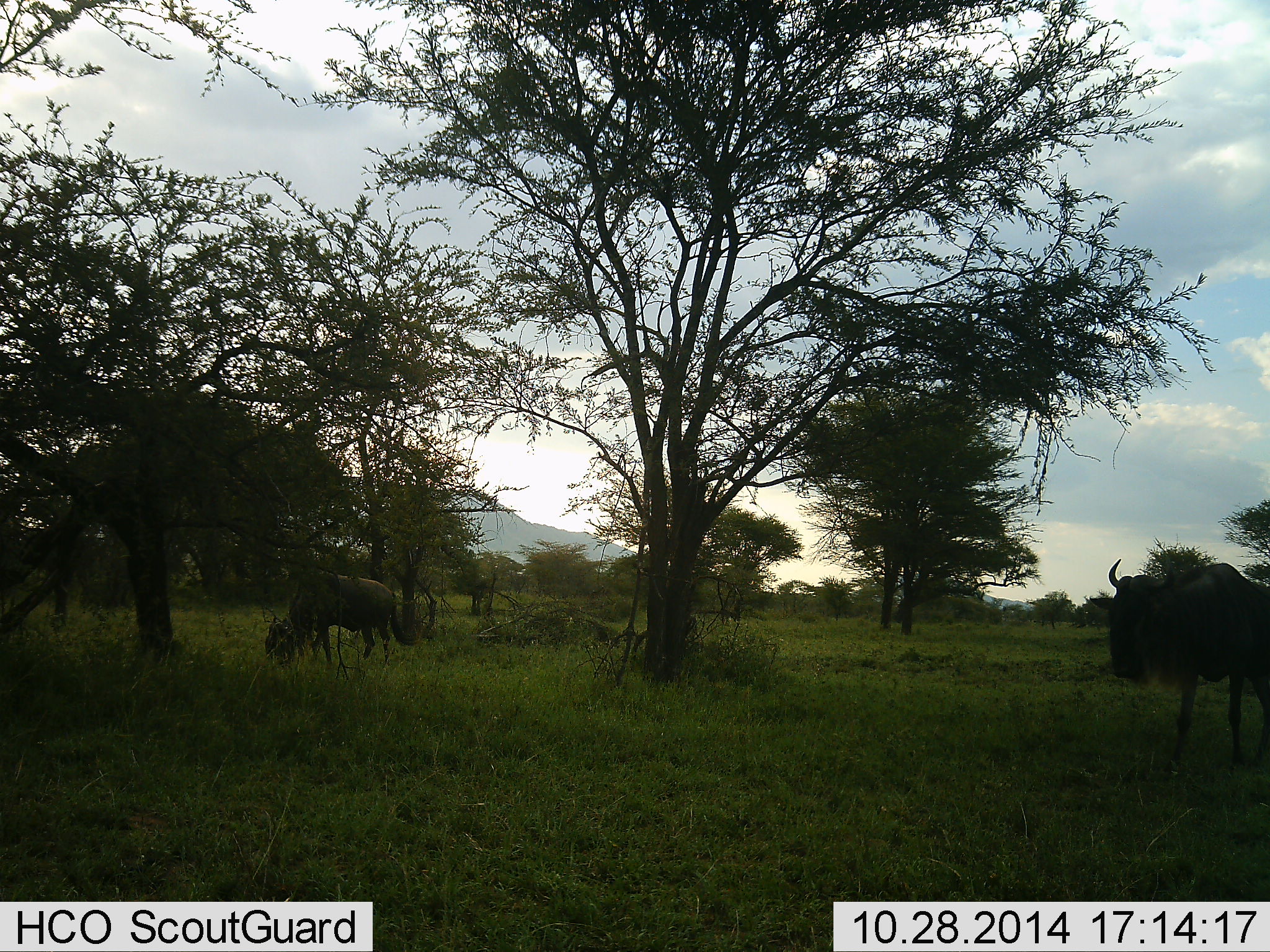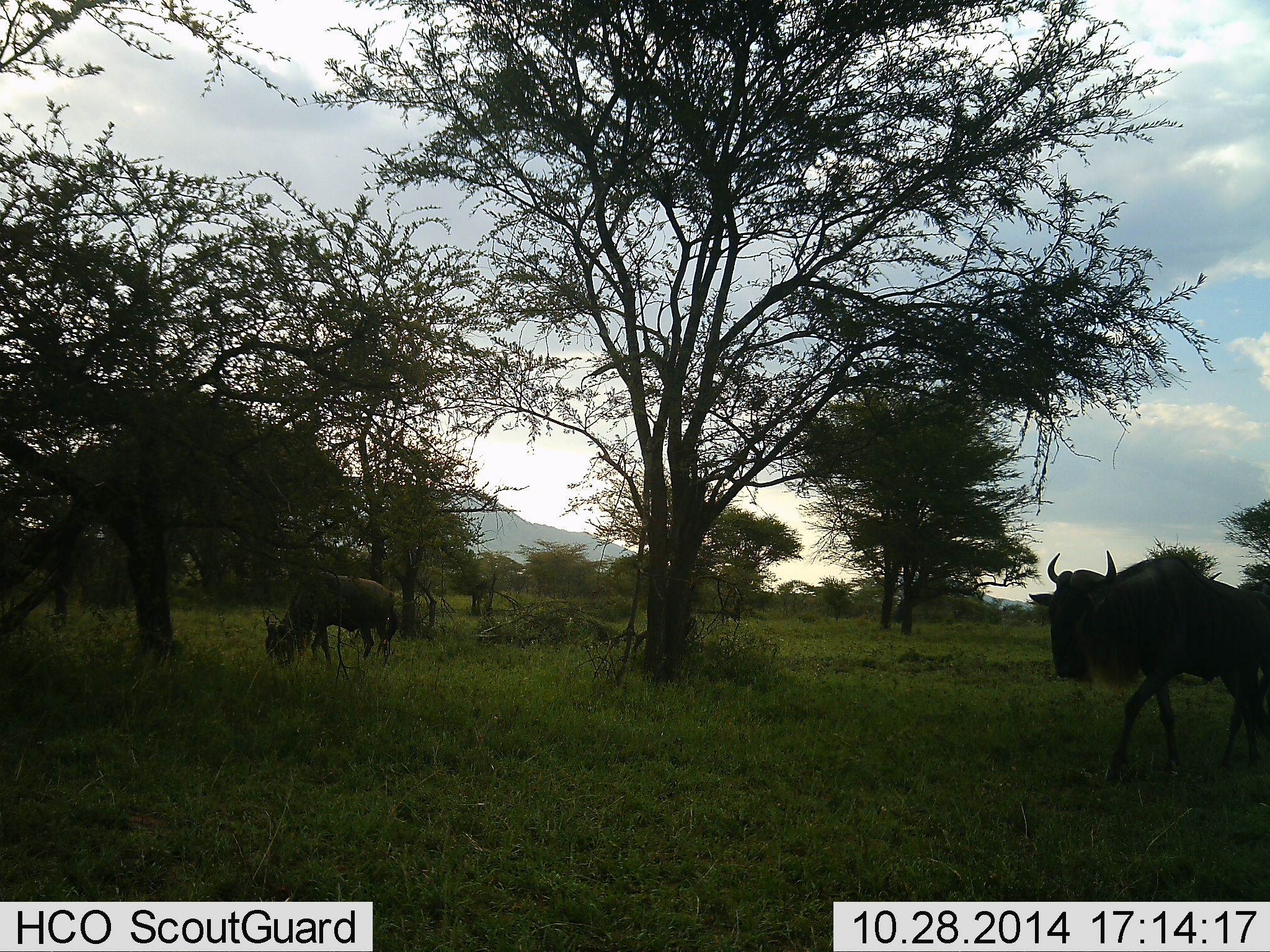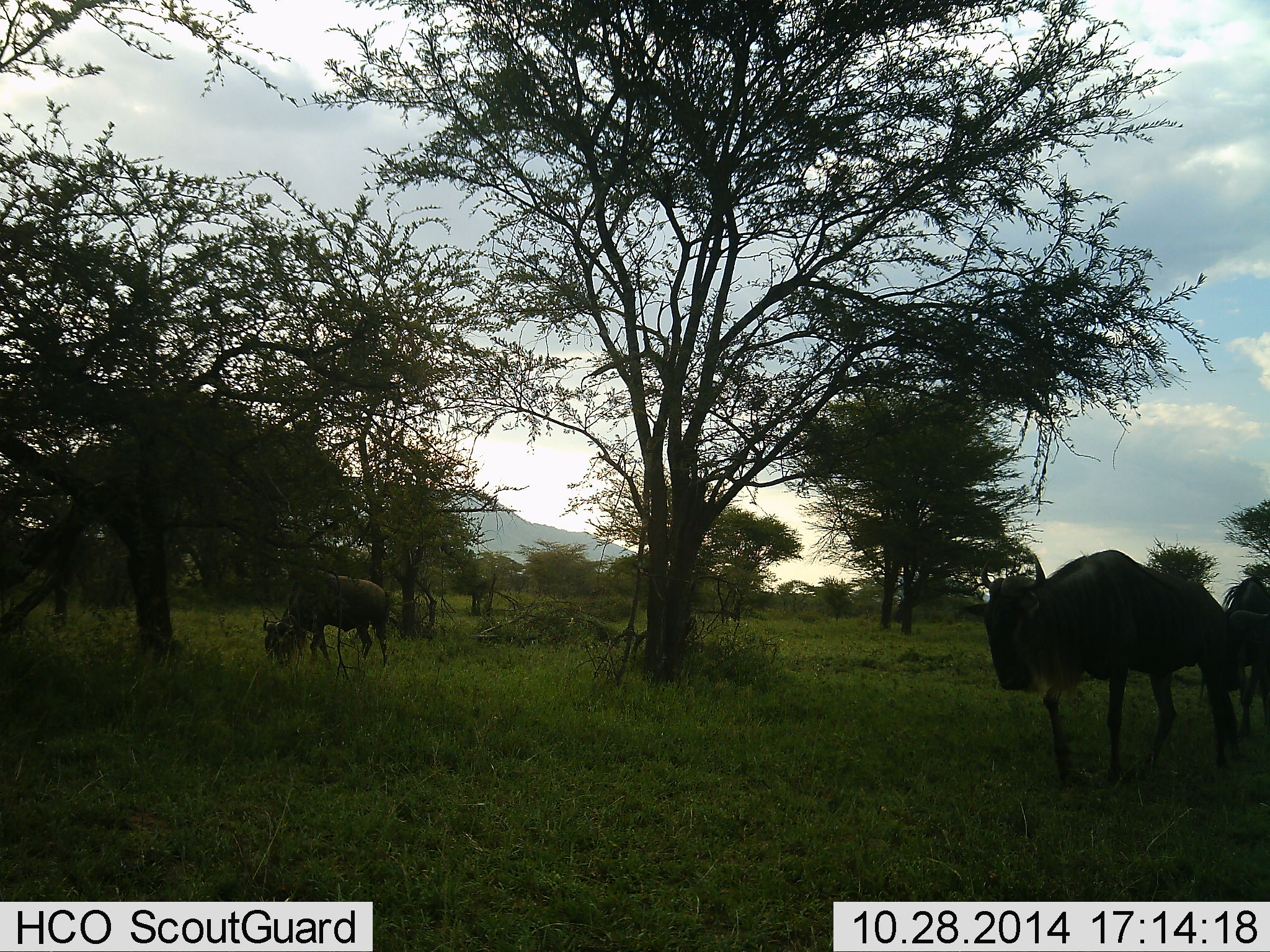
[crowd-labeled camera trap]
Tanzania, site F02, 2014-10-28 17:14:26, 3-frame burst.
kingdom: Animalia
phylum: Chordata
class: Mammalia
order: Artiodactyla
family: Bovidae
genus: Connochaetes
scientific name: Connochaetes taurinus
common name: blue wildebeest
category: wildebeest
Wildebeest (blue wildebeest) (Connochaetes taurinus), count 3. Behavior (volunteer vote fractions): standing 40%, resting 0%, moving 90%, interacting 10%. Young present (vote fraction): 0%. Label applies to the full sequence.